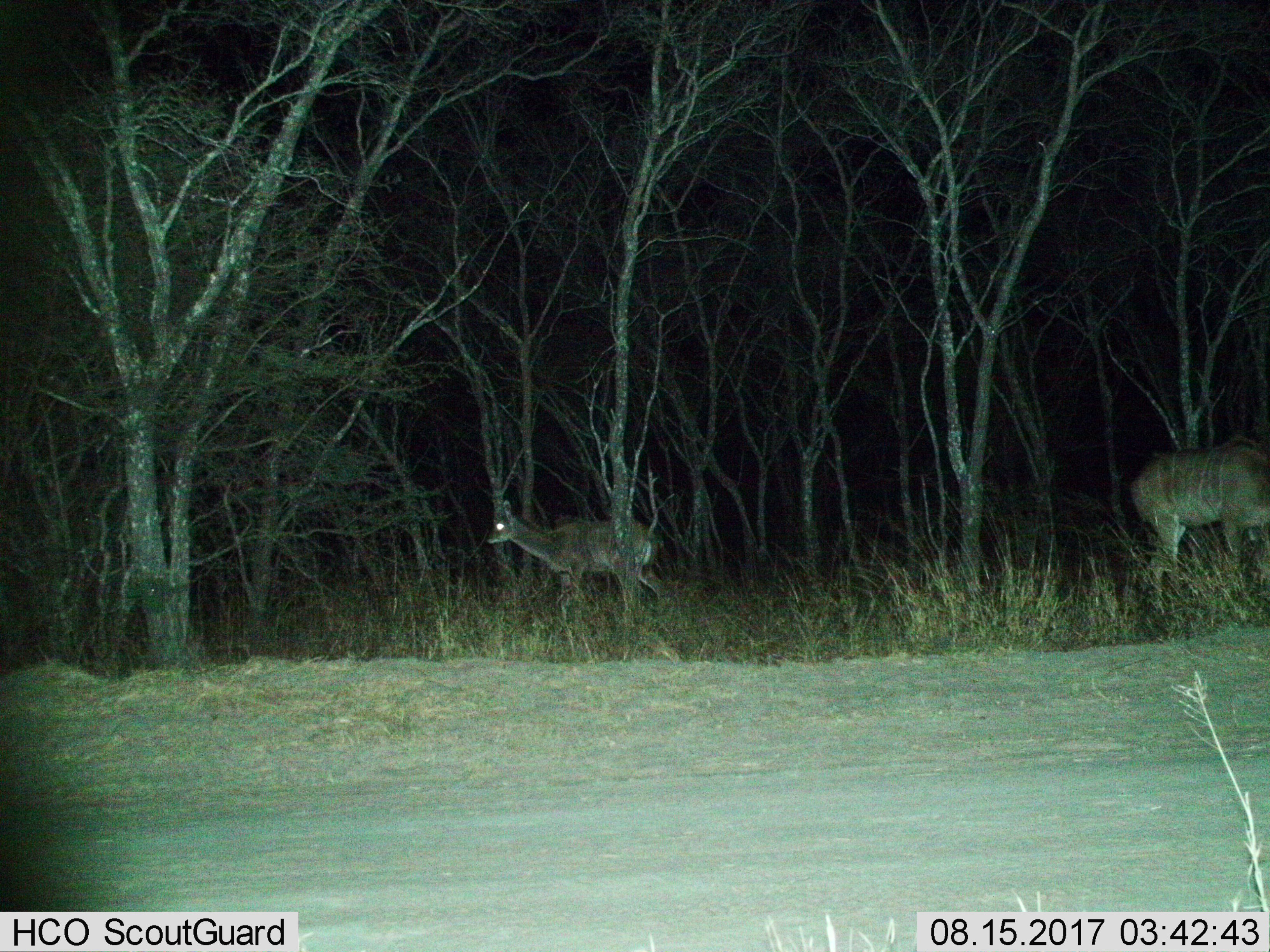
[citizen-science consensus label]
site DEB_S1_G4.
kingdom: Animalia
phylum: Chordata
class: Mammalia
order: Artiodactyla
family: Bovidae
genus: Tragelaphus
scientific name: Tragelaphus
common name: kudu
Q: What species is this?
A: Kudu (Tragelaphus).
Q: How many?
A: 2.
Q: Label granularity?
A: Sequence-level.